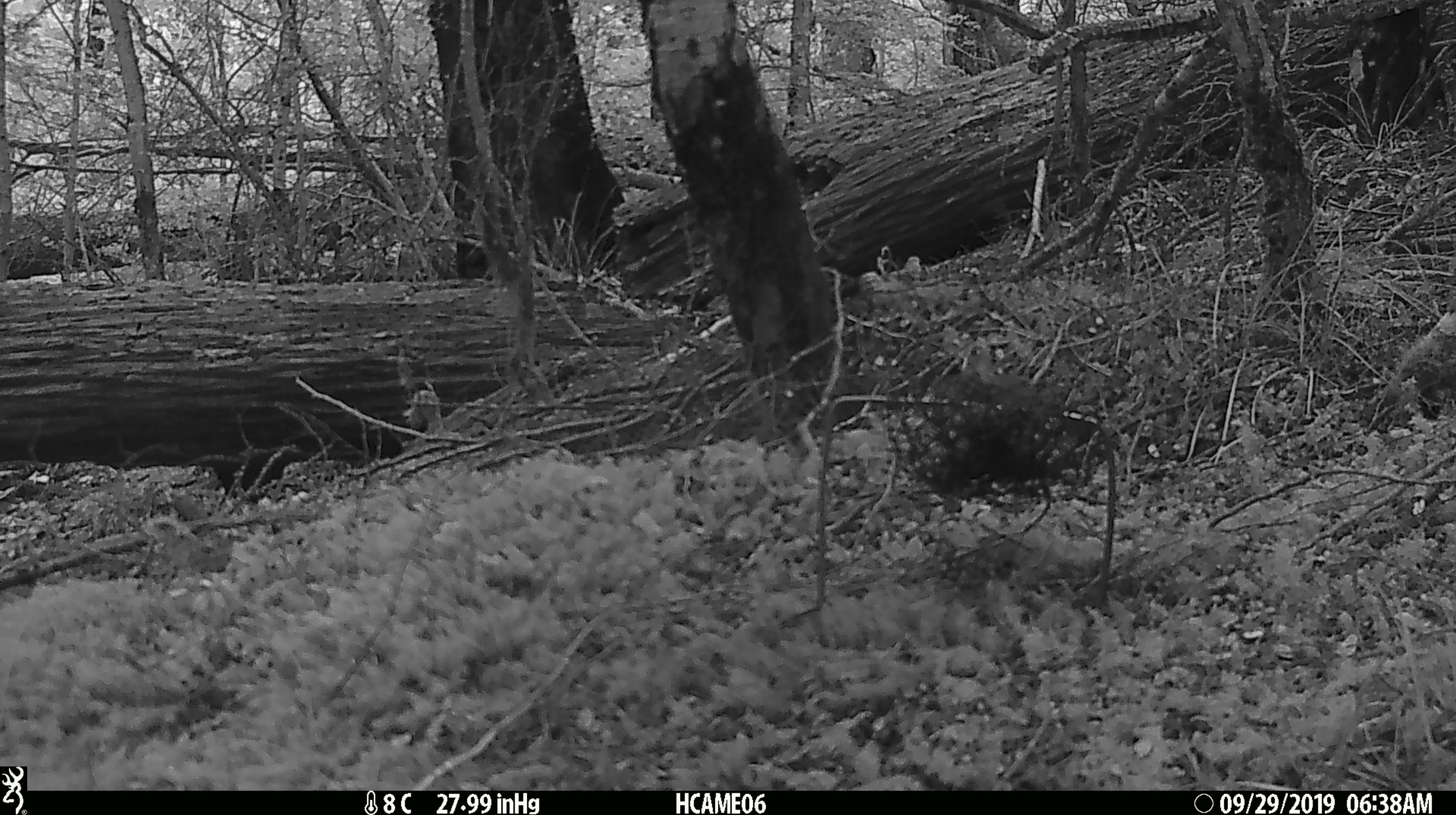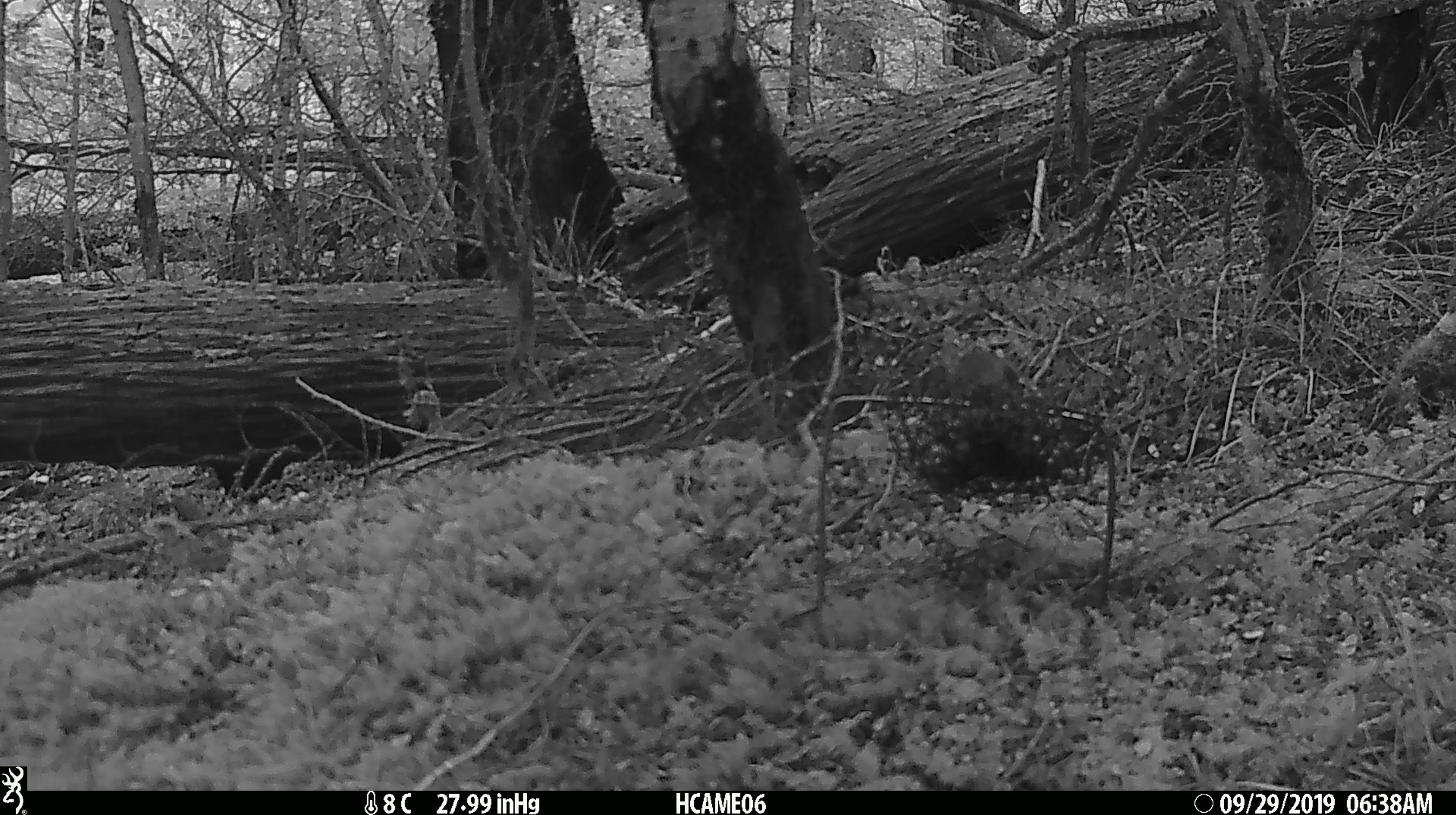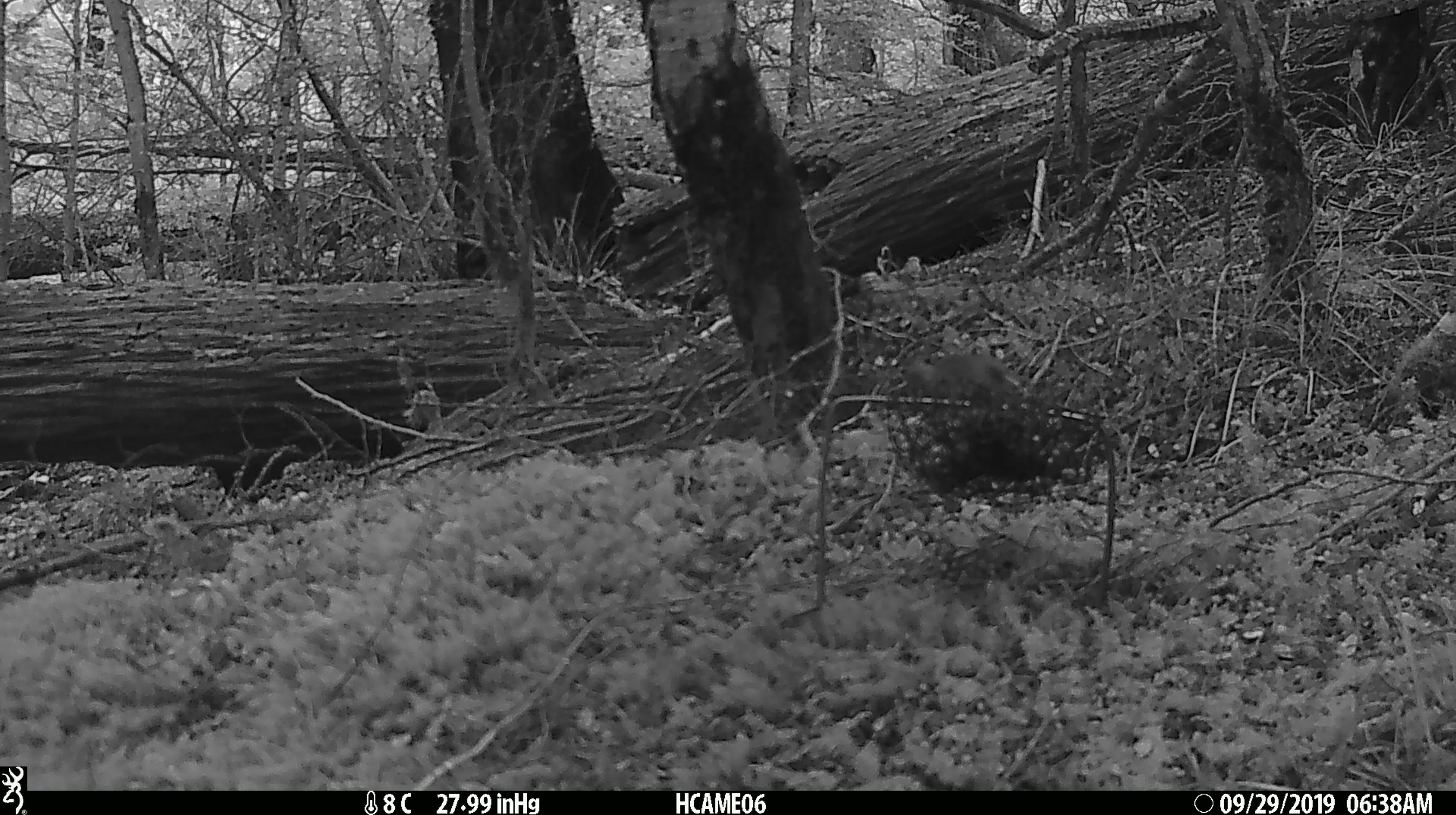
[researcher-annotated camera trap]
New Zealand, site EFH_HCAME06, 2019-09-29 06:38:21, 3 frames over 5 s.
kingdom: Animalia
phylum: Chordata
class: Mammalia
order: Rodentia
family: Muridae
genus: Mus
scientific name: Mus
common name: mouse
Mouse (Mus).